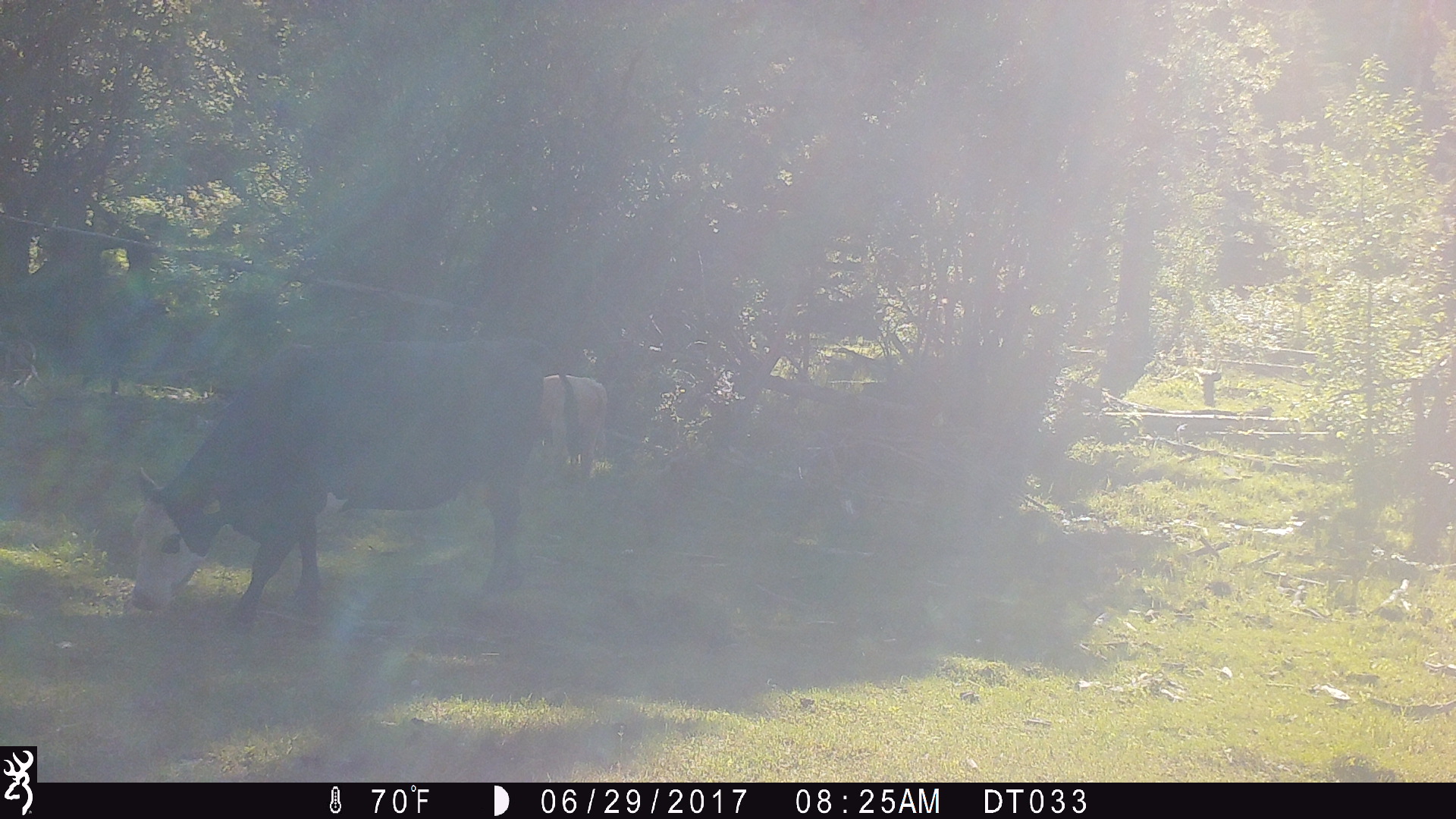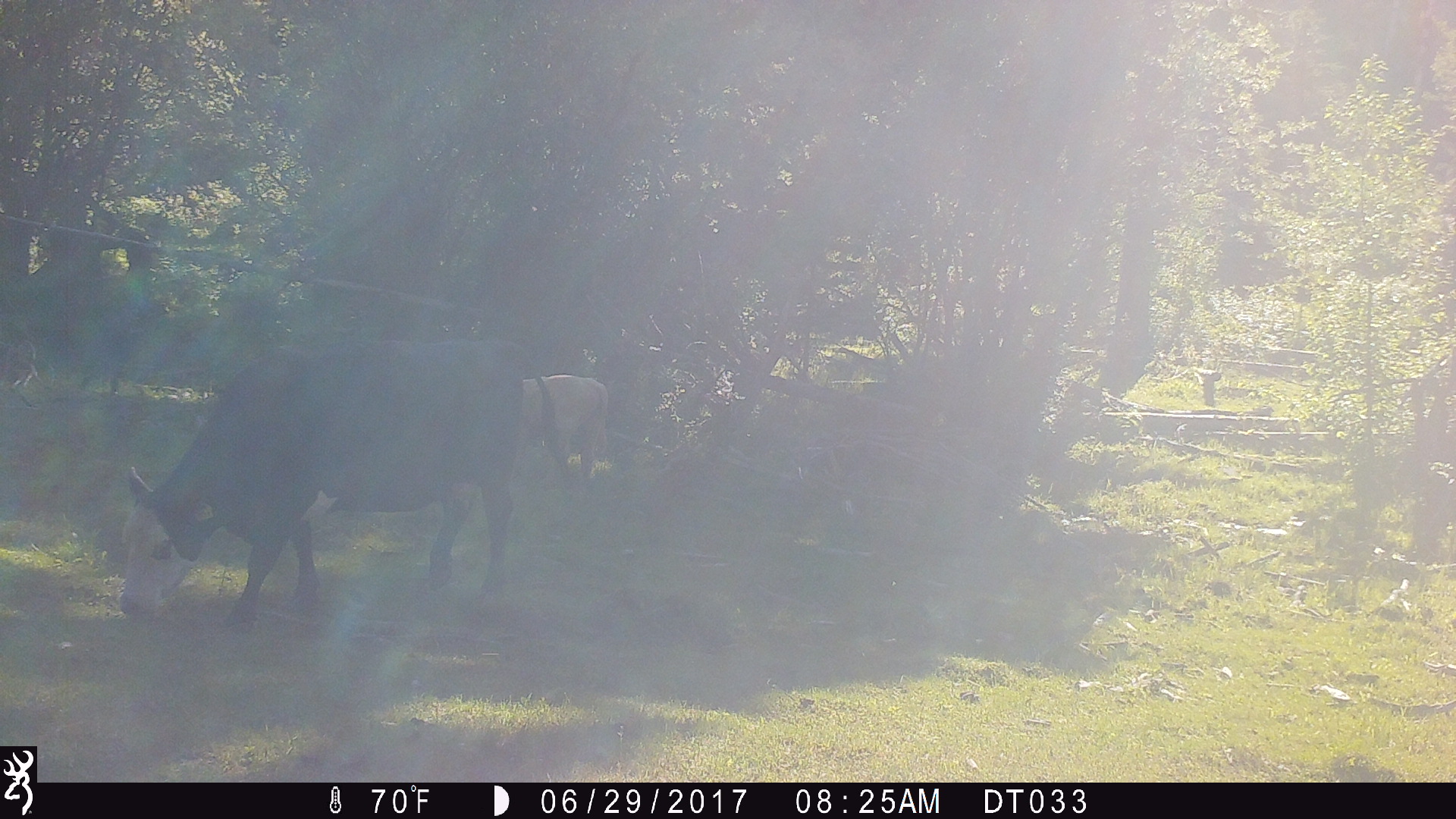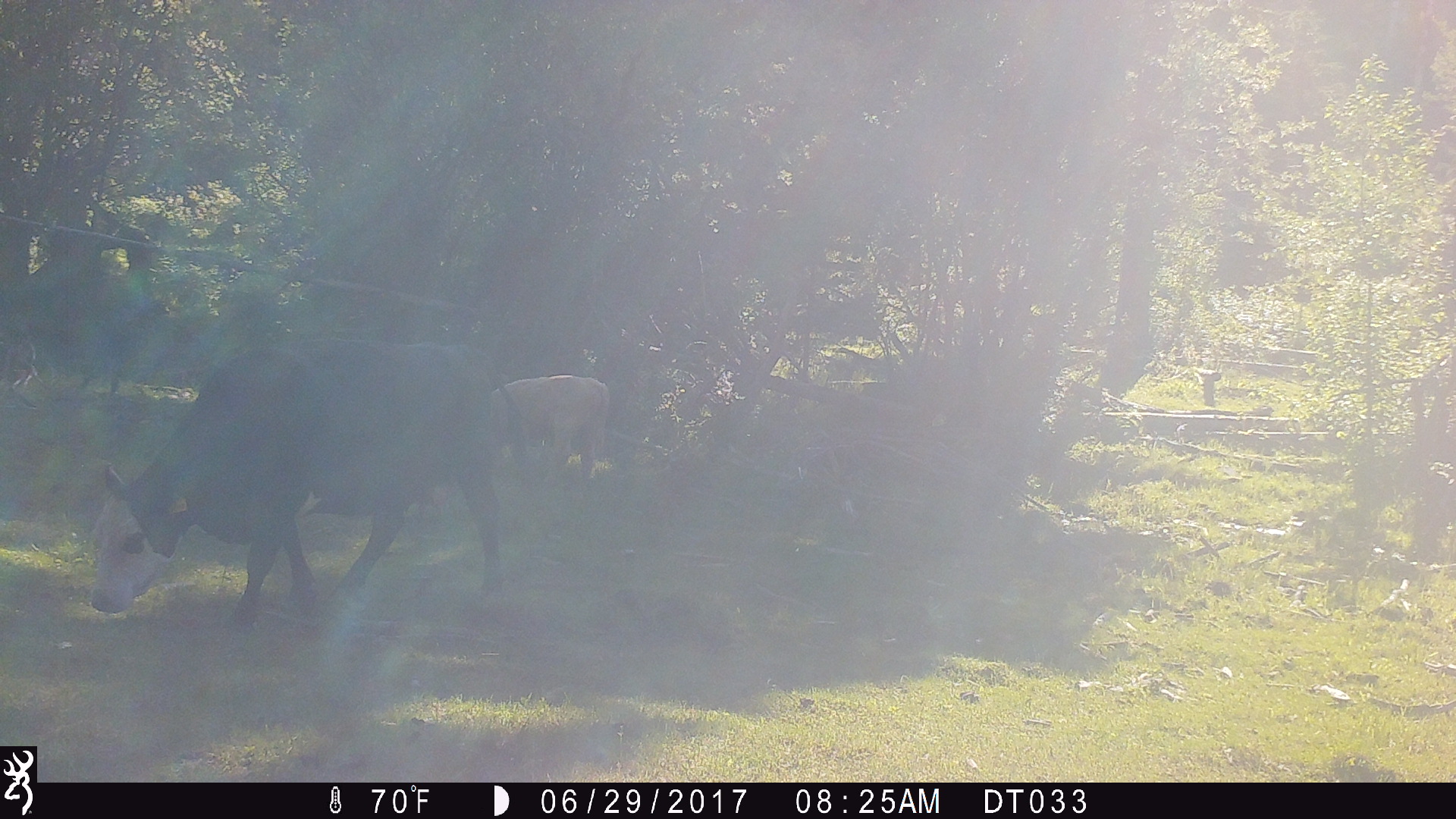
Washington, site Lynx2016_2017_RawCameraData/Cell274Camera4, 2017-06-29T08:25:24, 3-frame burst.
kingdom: Animalia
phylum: Chordata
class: Mammalia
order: Artiodactyla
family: Bovidae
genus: Bos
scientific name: Bos taurus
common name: domestic cattle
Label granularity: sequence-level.